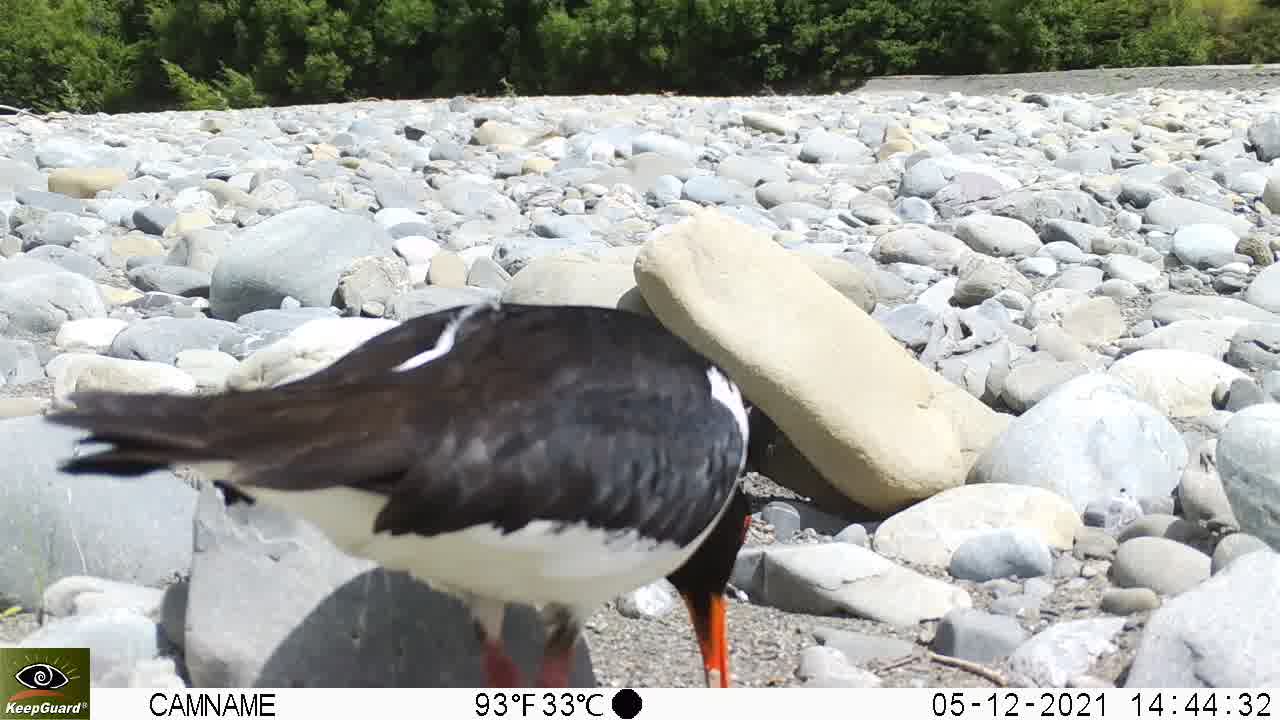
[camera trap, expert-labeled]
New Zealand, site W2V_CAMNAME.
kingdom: Animalia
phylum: Chordata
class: Aves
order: Charadriiformes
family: Haematopodidae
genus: Haematopus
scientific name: Haematopus unicolor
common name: variable oystercatcher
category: oystercatcher